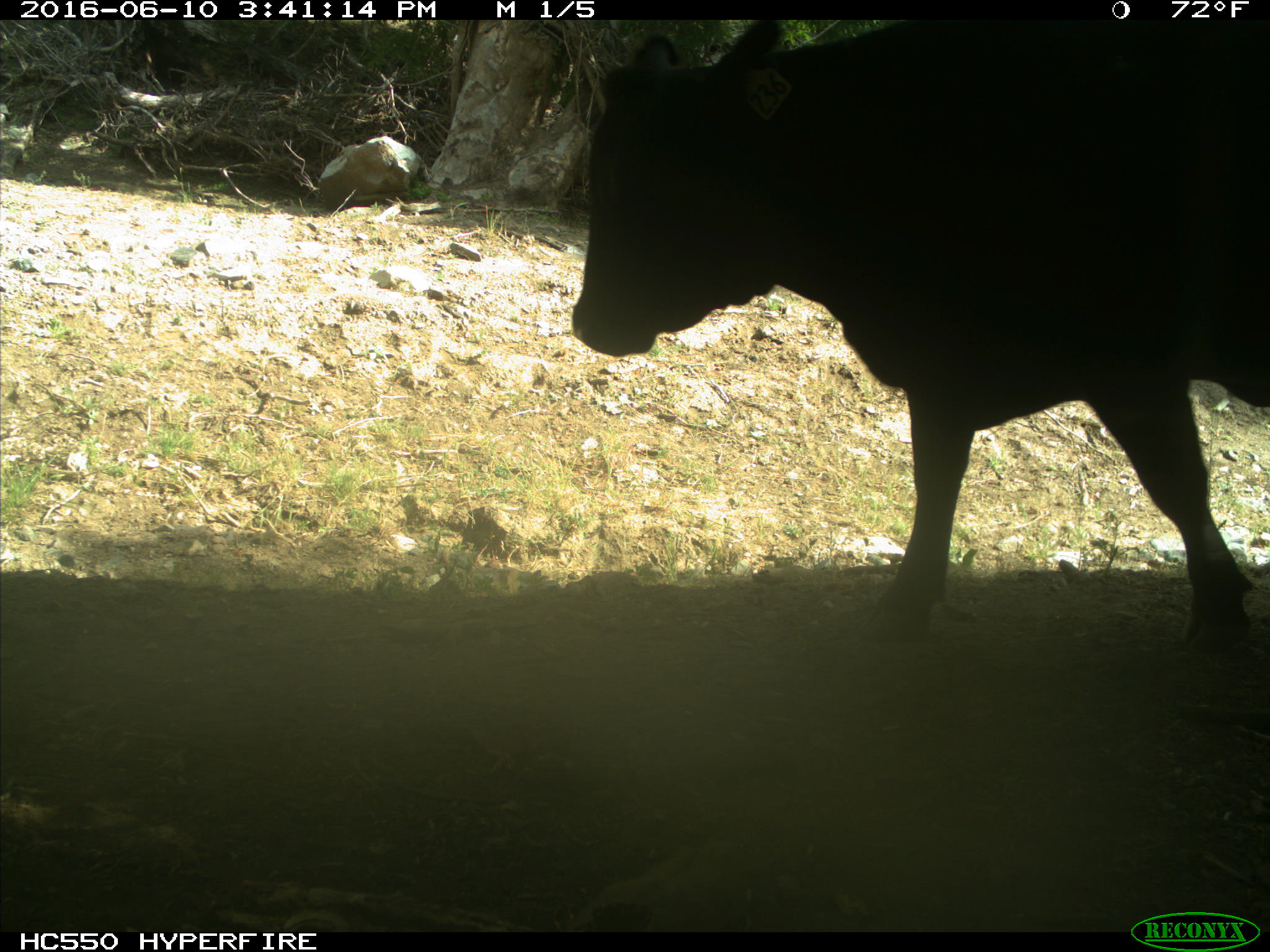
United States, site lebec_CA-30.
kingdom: Animalia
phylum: Chordata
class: Mammalia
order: Artiodactyla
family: Bovidae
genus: Bos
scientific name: Bos taurus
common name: domestic cow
Bos taurus (domestic cow).